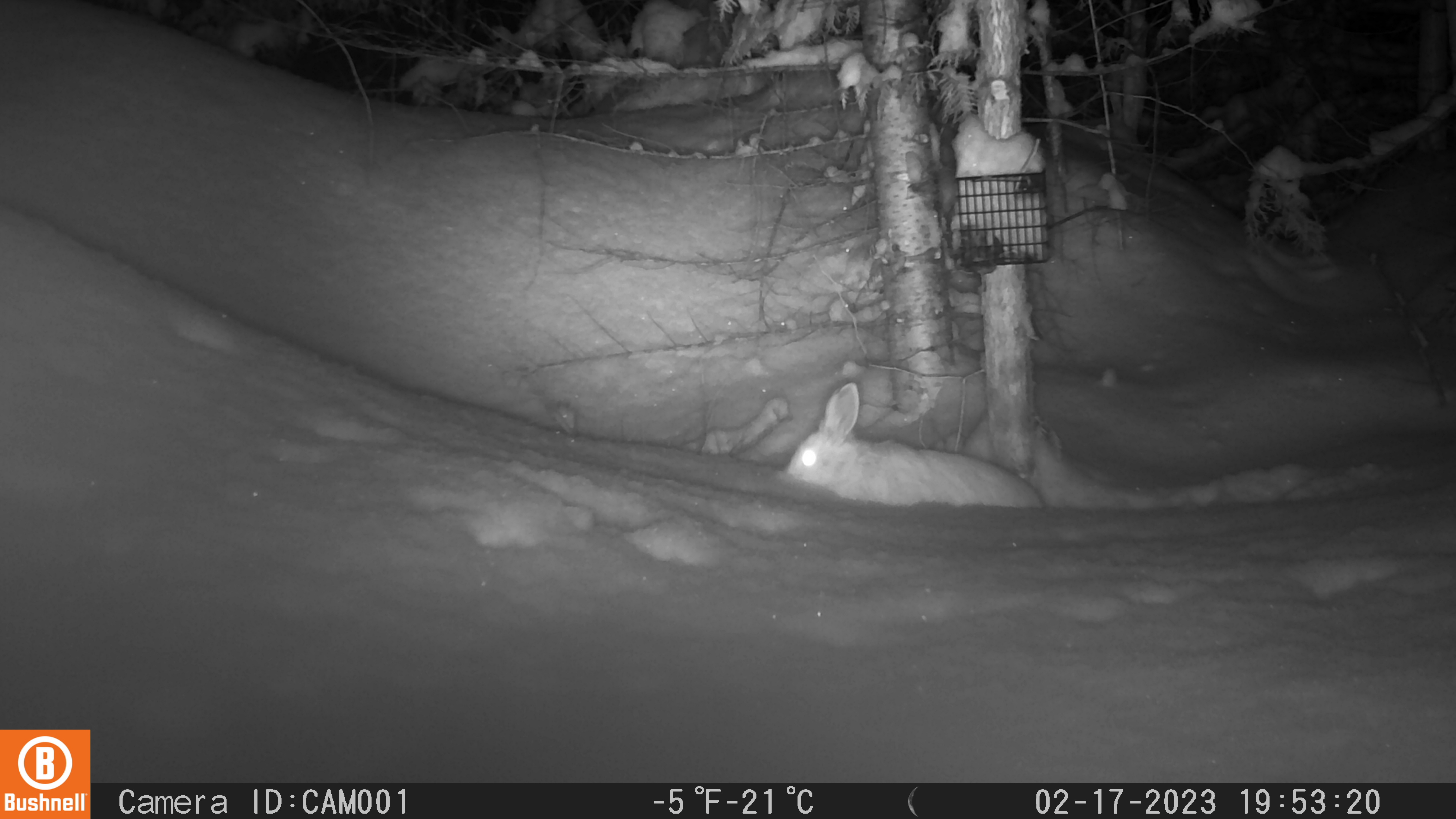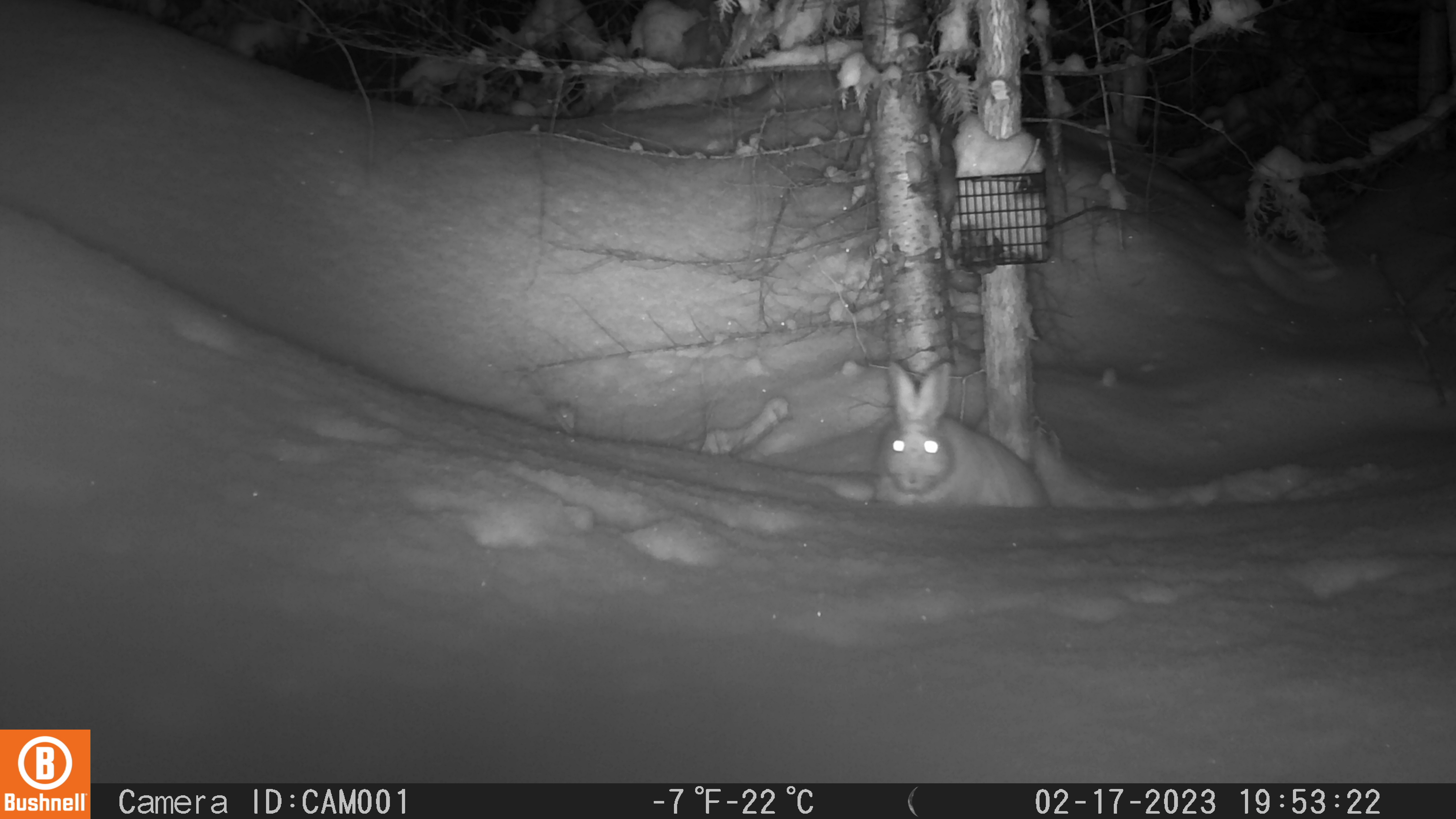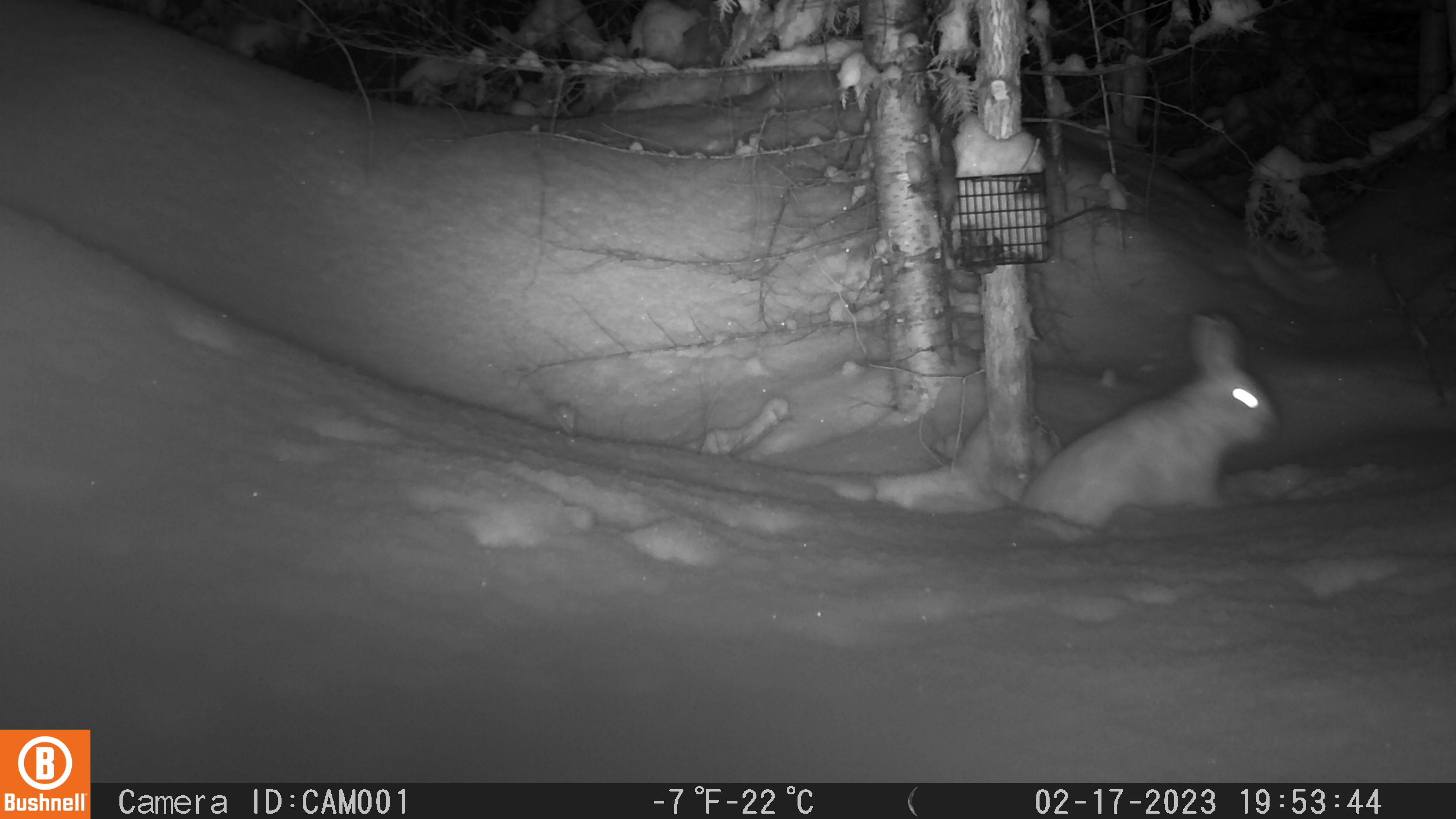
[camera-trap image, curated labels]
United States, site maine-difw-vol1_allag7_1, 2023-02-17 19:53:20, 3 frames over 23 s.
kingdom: Animalia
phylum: Chordata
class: Mammalia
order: Lagomorpha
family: Leporidae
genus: Lepus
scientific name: Lepus americanus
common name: snowshoe hare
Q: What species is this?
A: Snowshoe hare (Lepus americanus).